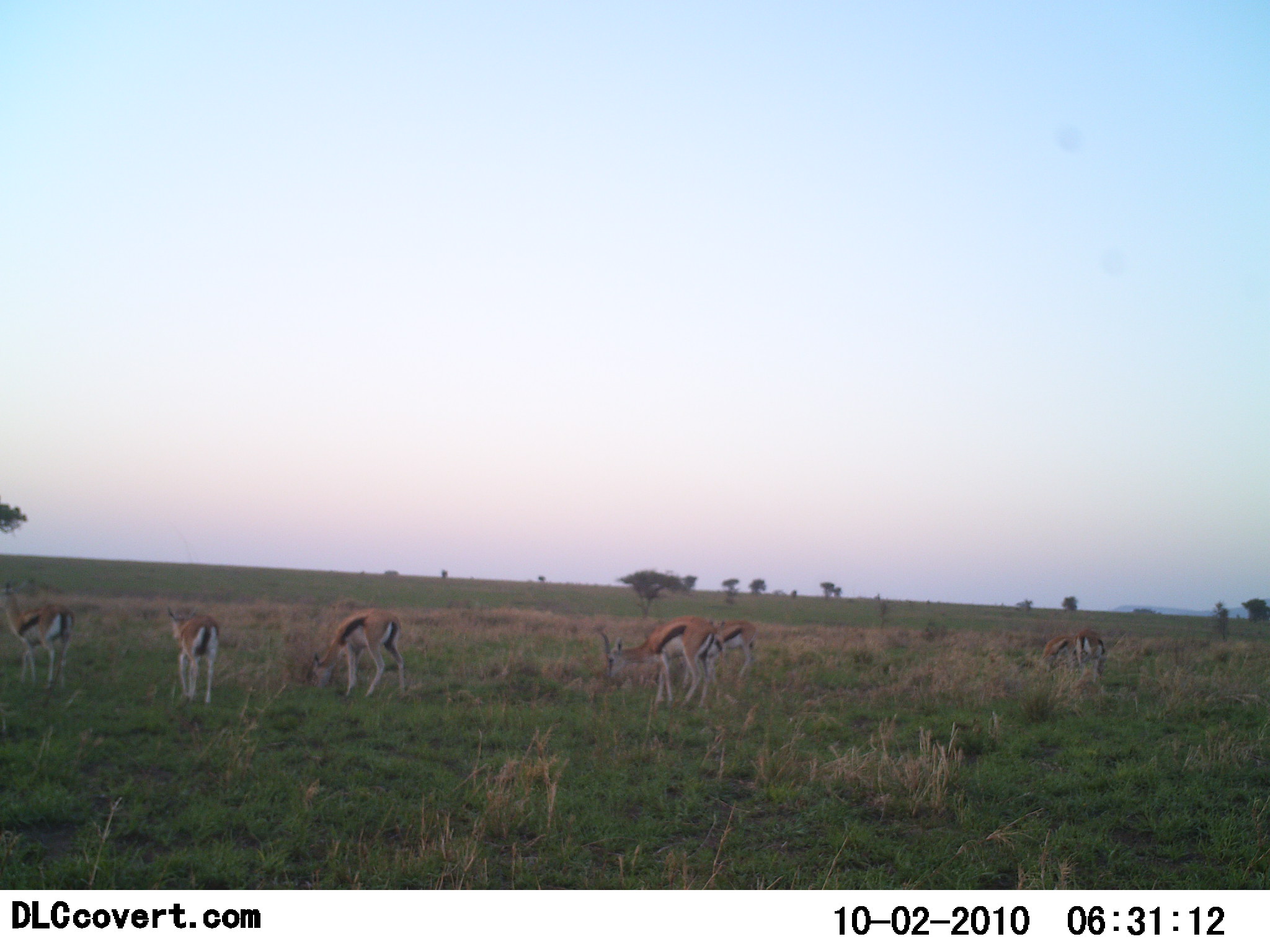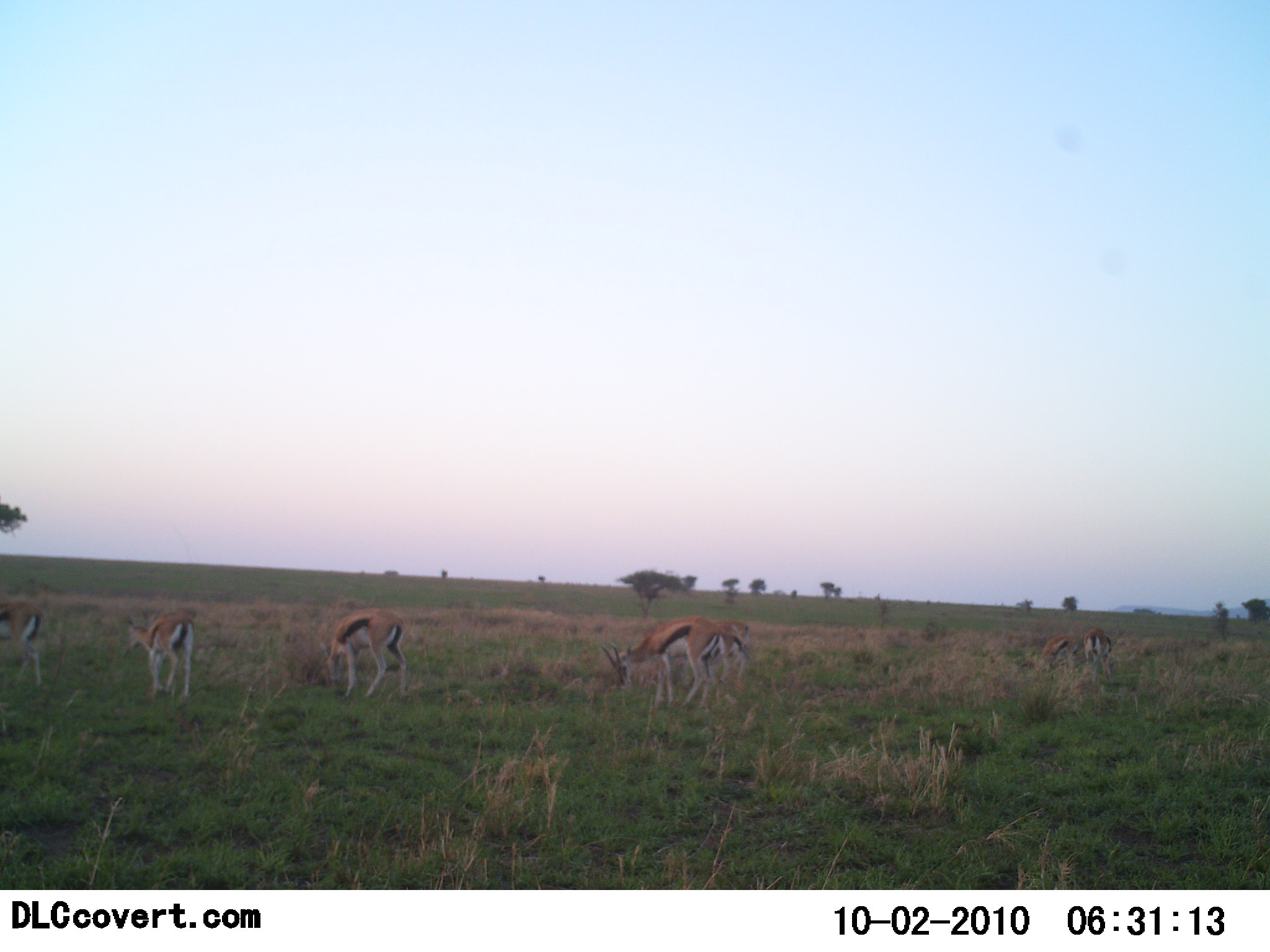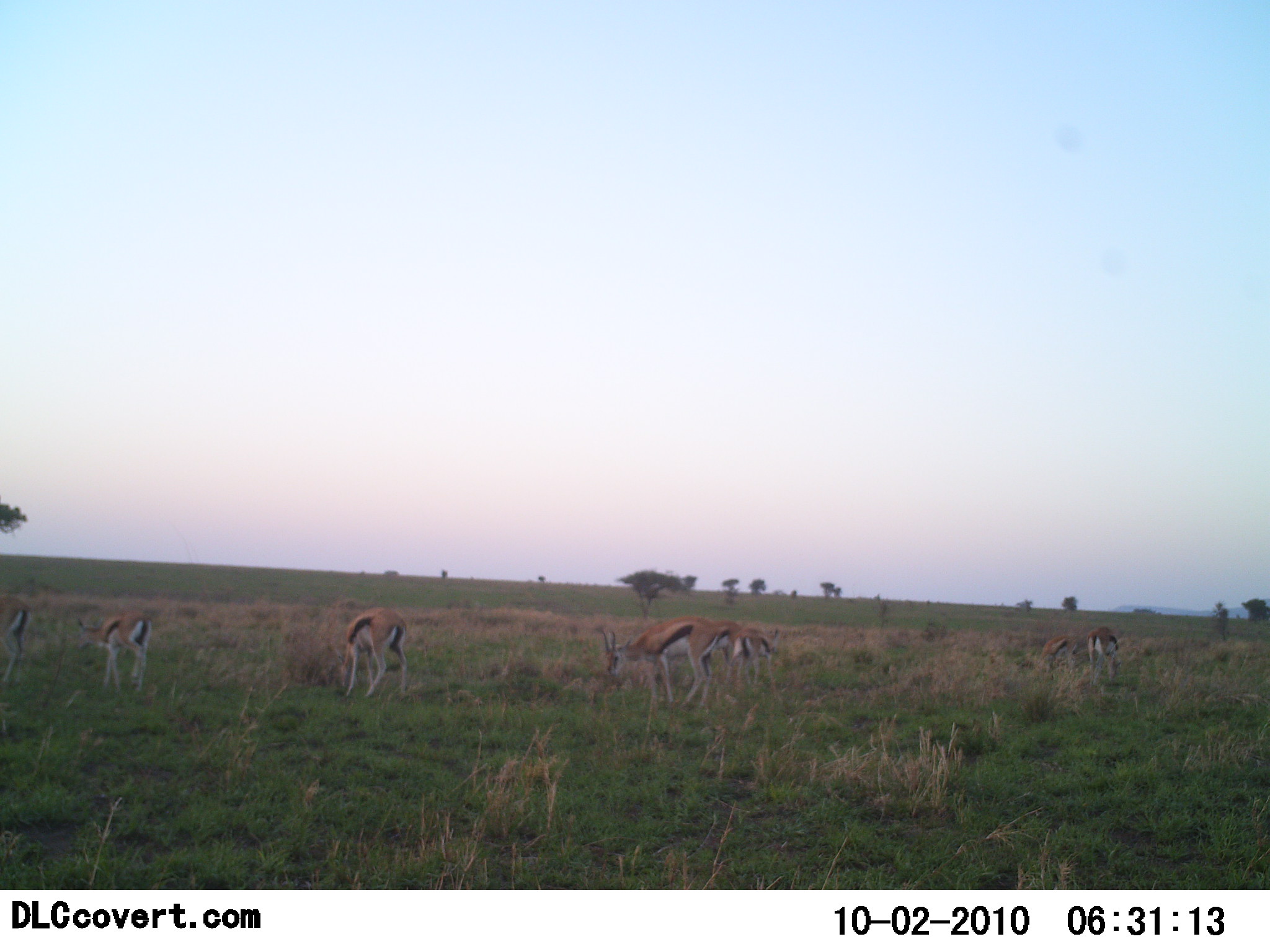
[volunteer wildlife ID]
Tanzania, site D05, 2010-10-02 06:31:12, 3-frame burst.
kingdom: Animalia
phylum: Chordata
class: Mammalia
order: Artiodactyla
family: Bovidae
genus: Eudorcas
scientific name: Eudorcas thomsonii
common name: thomson's gazelle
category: gazellethomsons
Gazellethomsons (thomson's gazelle) (Eudorcas thomsonii), count 7. Behavior (volunteer vote fractions): standing 29%, resting 5%, moving 10%, interacting 0%. Young present (vote fraction): 0%. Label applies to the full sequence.